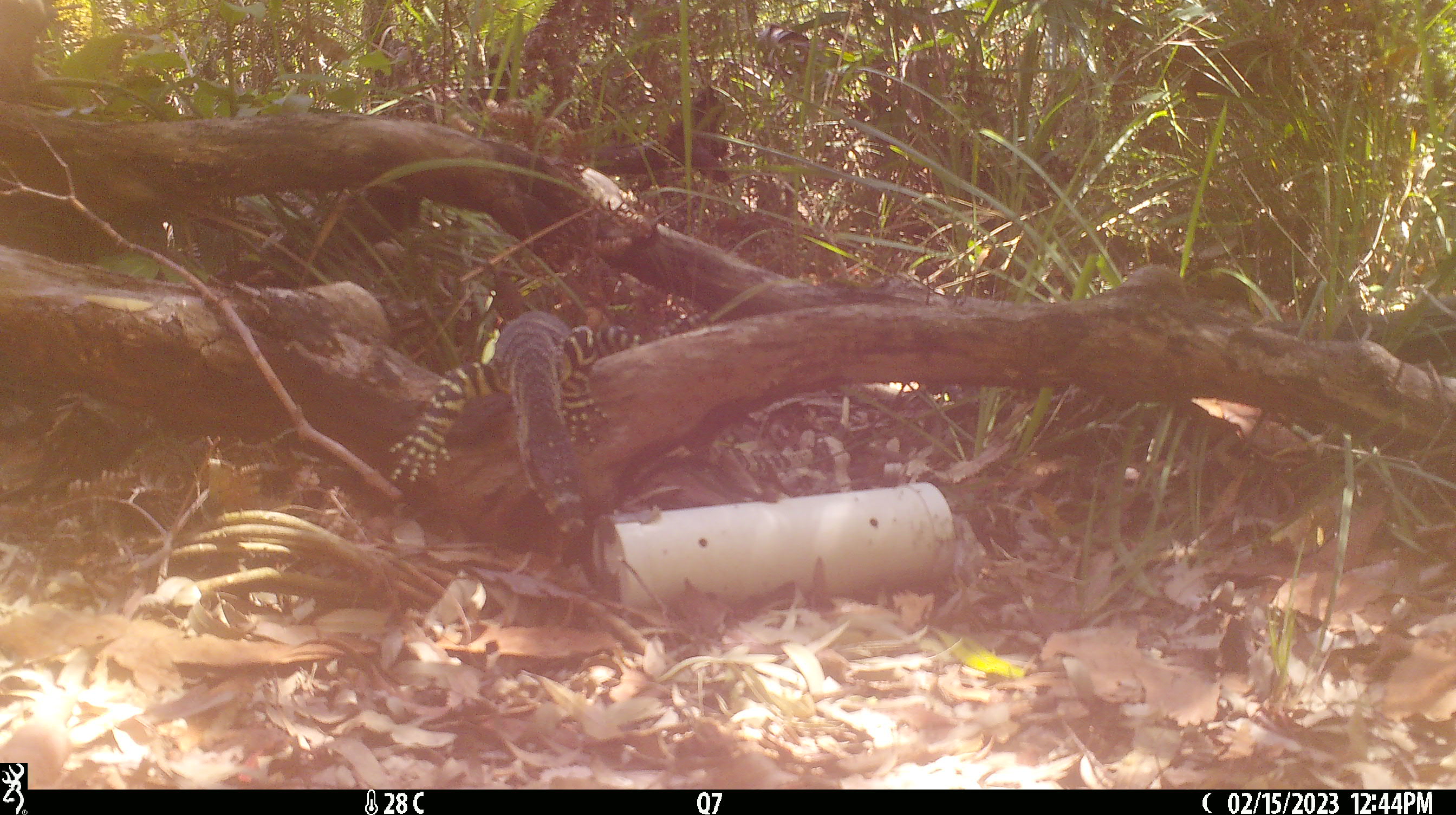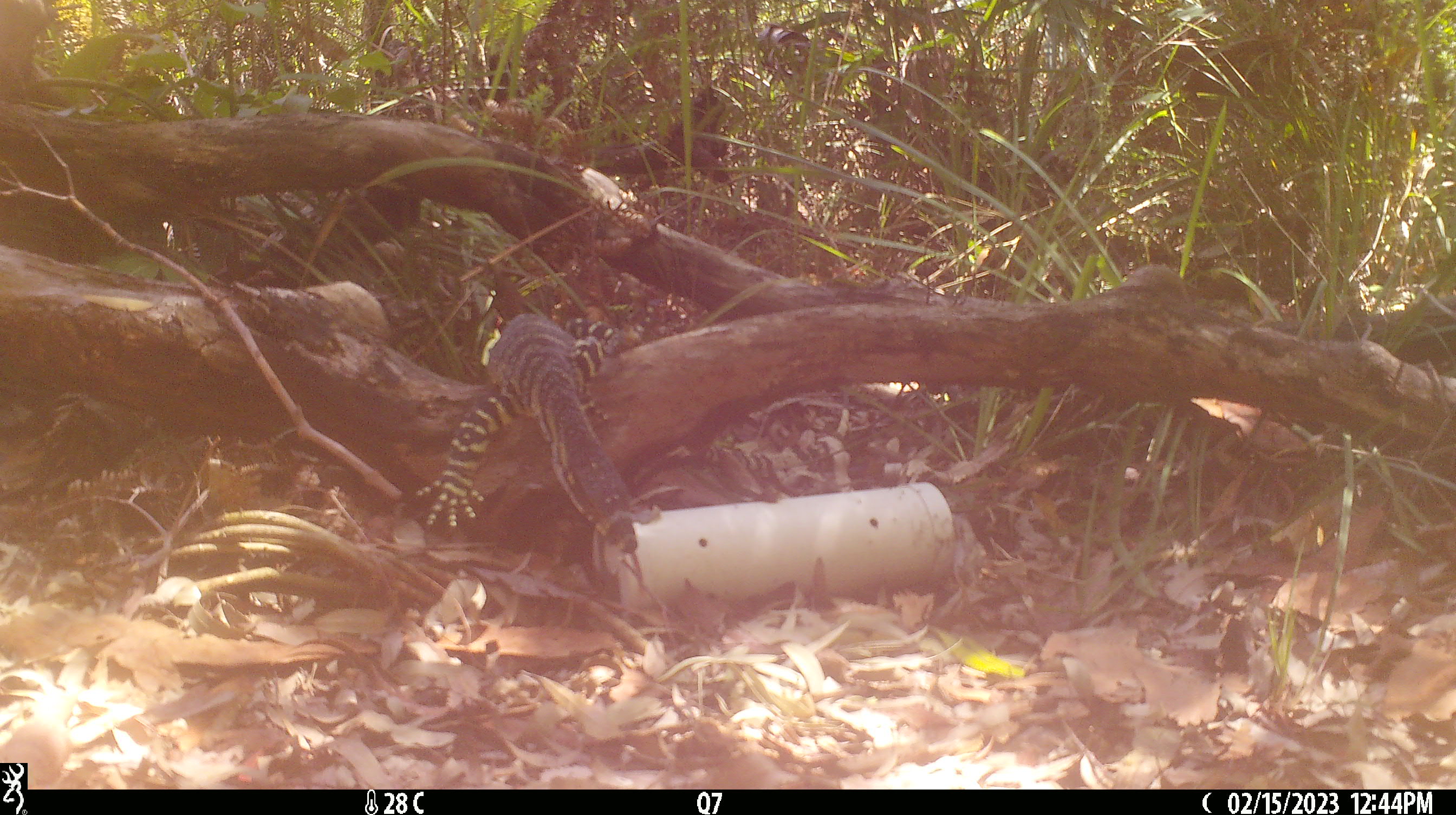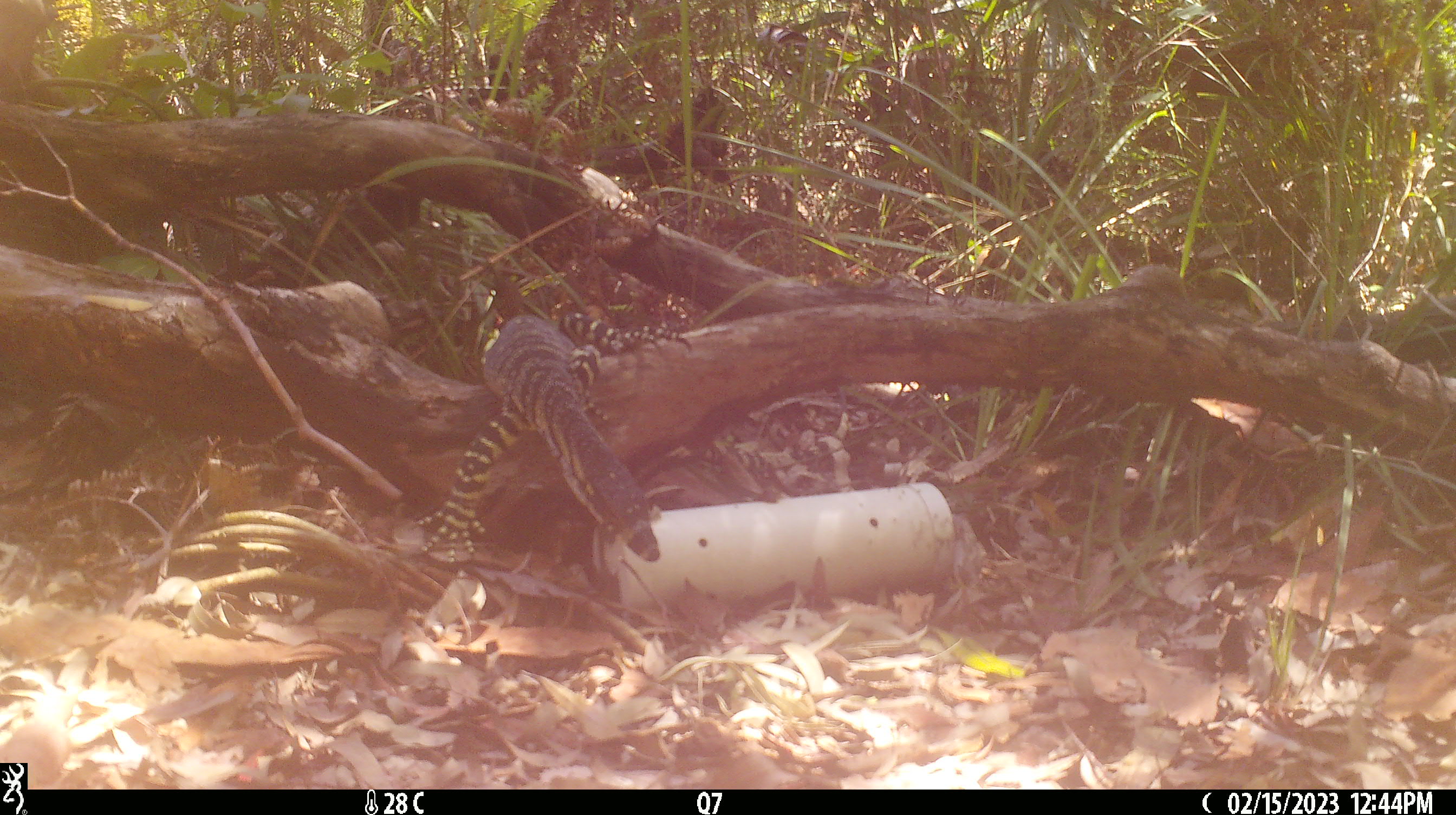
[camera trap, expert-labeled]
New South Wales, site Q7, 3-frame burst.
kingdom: Animalia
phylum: Chordata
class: Reptilia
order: Squamata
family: Varanidae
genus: Varanus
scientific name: Varanus varius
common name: lace monitor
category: goanna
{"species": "goanna (lace monitor) (Varanus varius)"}